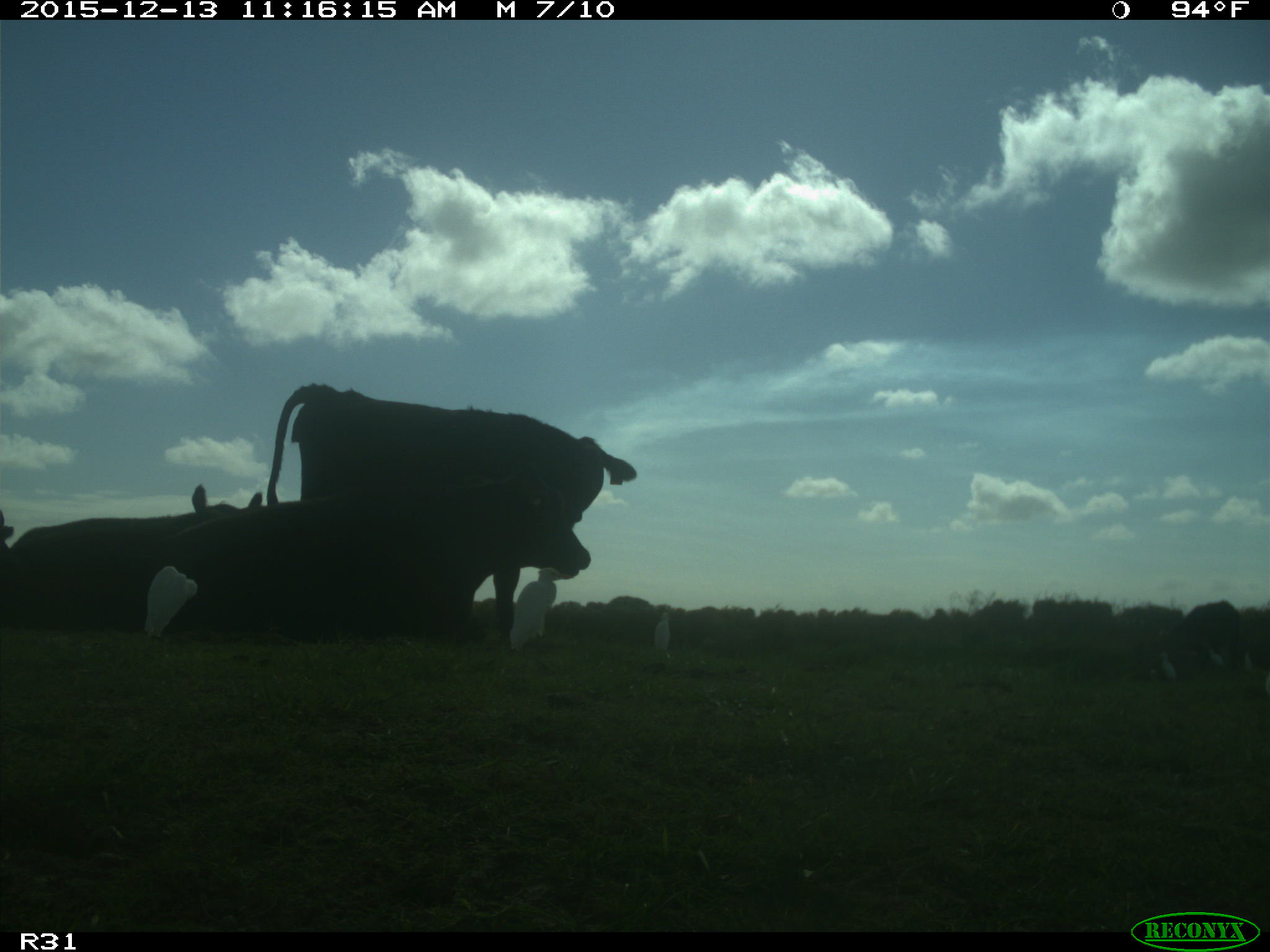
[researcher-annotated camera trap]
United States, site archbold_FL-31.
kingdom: Animalia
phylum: Chordata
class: Mammalia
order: Artiodactyla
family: Bovidae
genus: Bos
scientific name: Bos taurus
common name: domestic cow